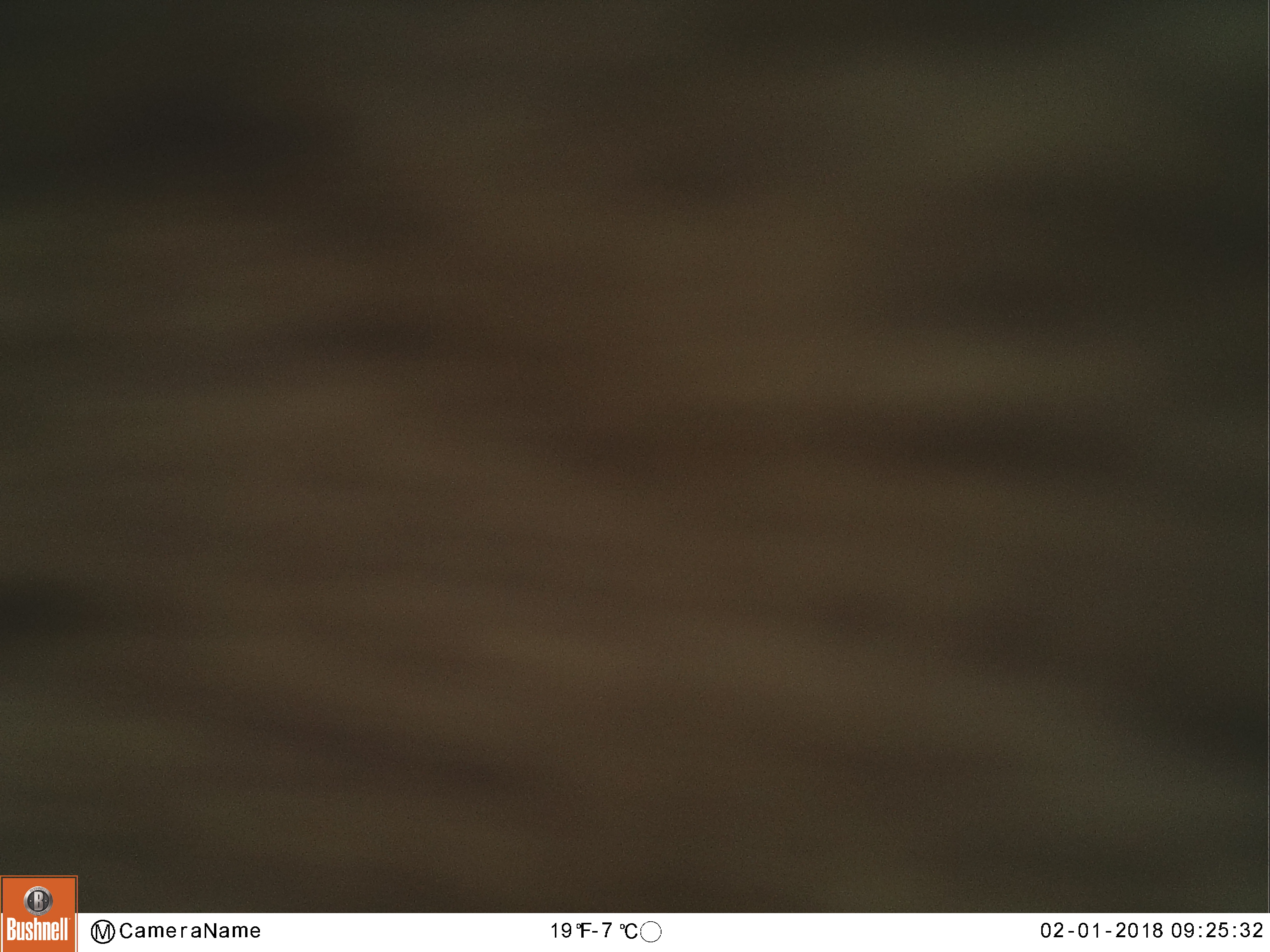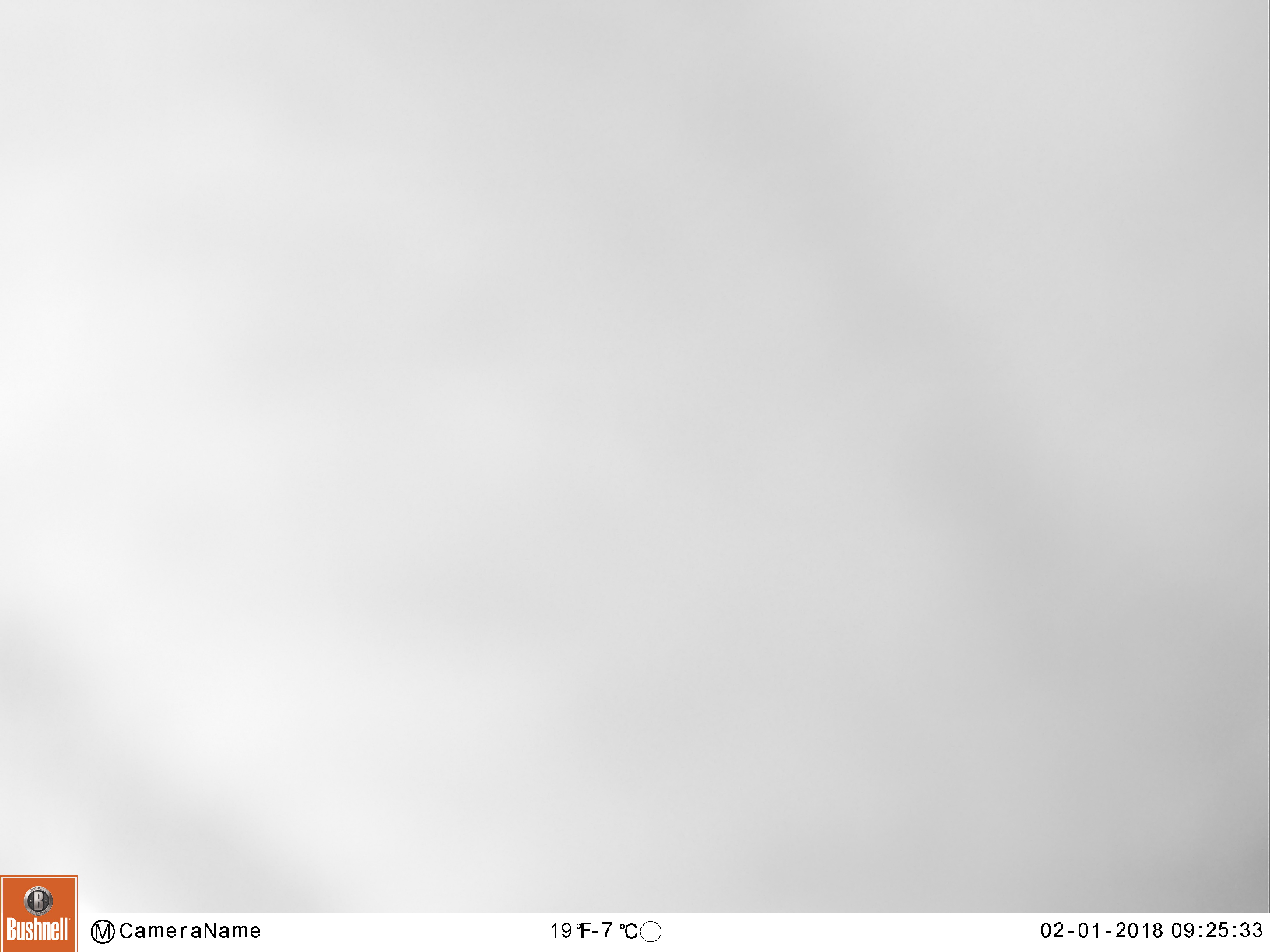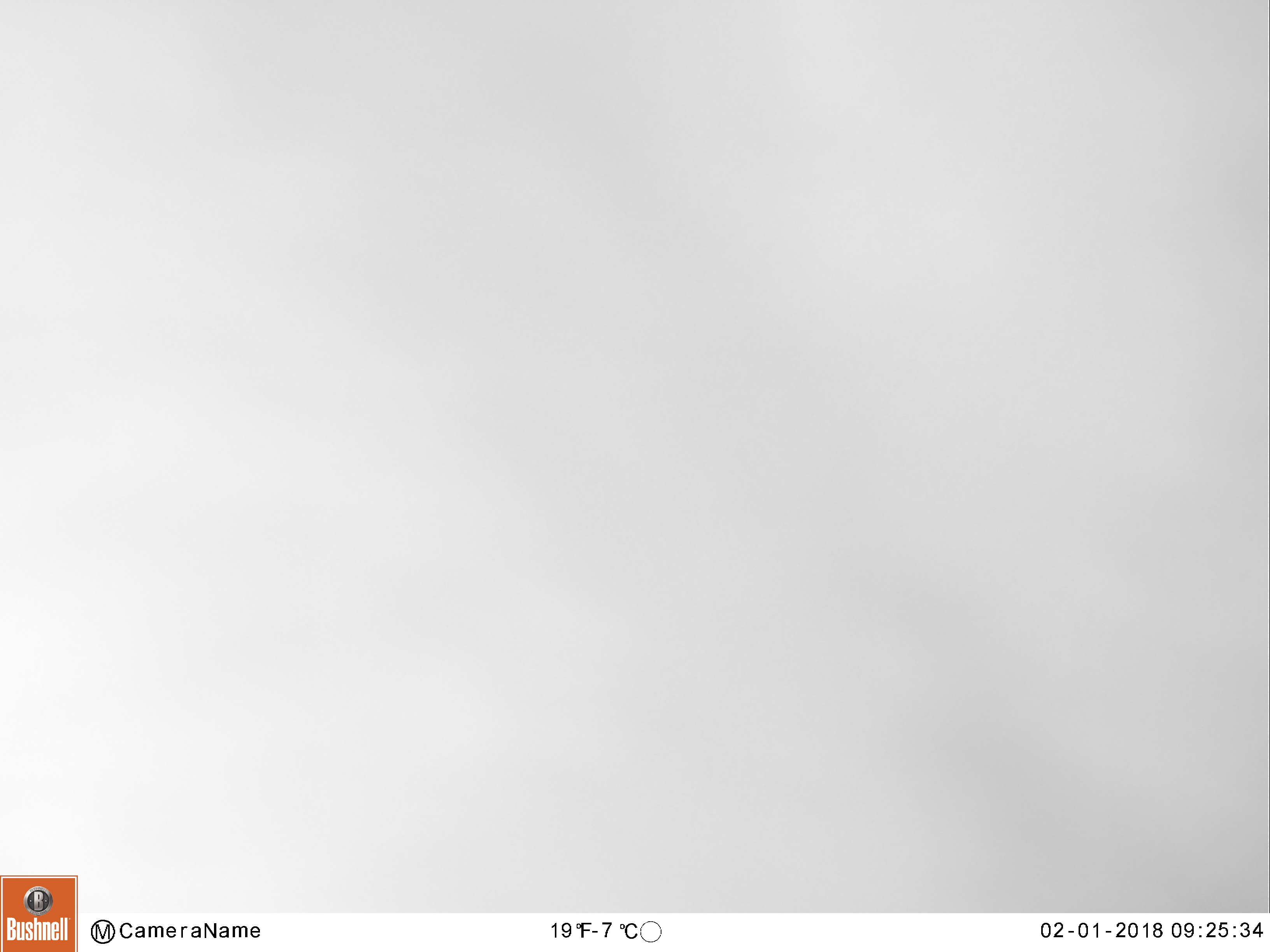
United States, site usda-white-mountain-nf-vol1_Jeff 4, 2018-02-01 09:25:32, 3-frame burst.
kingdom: Animalia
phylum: Chordata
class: Mammalia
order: Artiodactyla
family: Cervidae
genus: Alces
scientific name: Alces alces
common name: moose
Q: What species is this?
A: Moose (Alces alces).